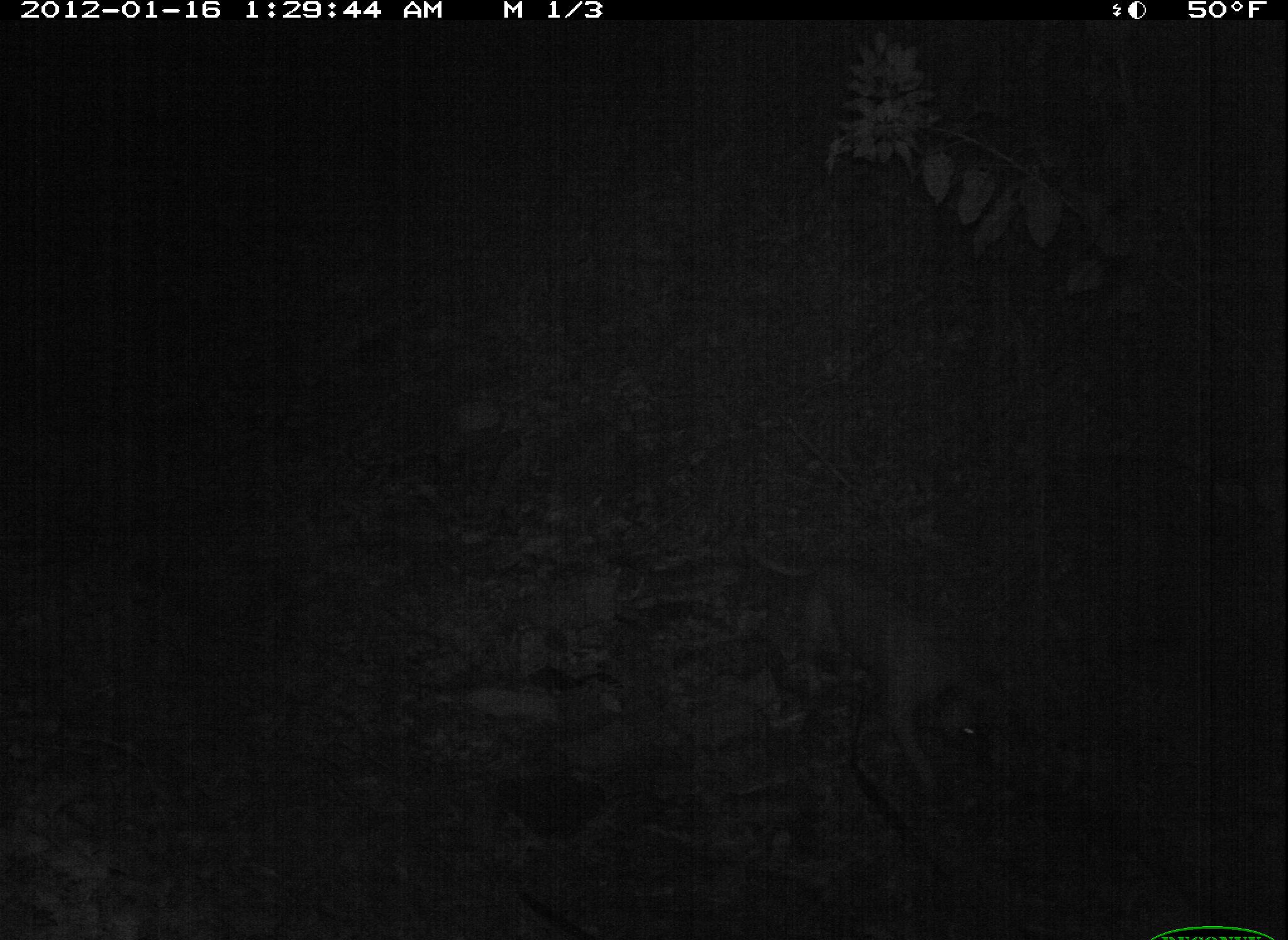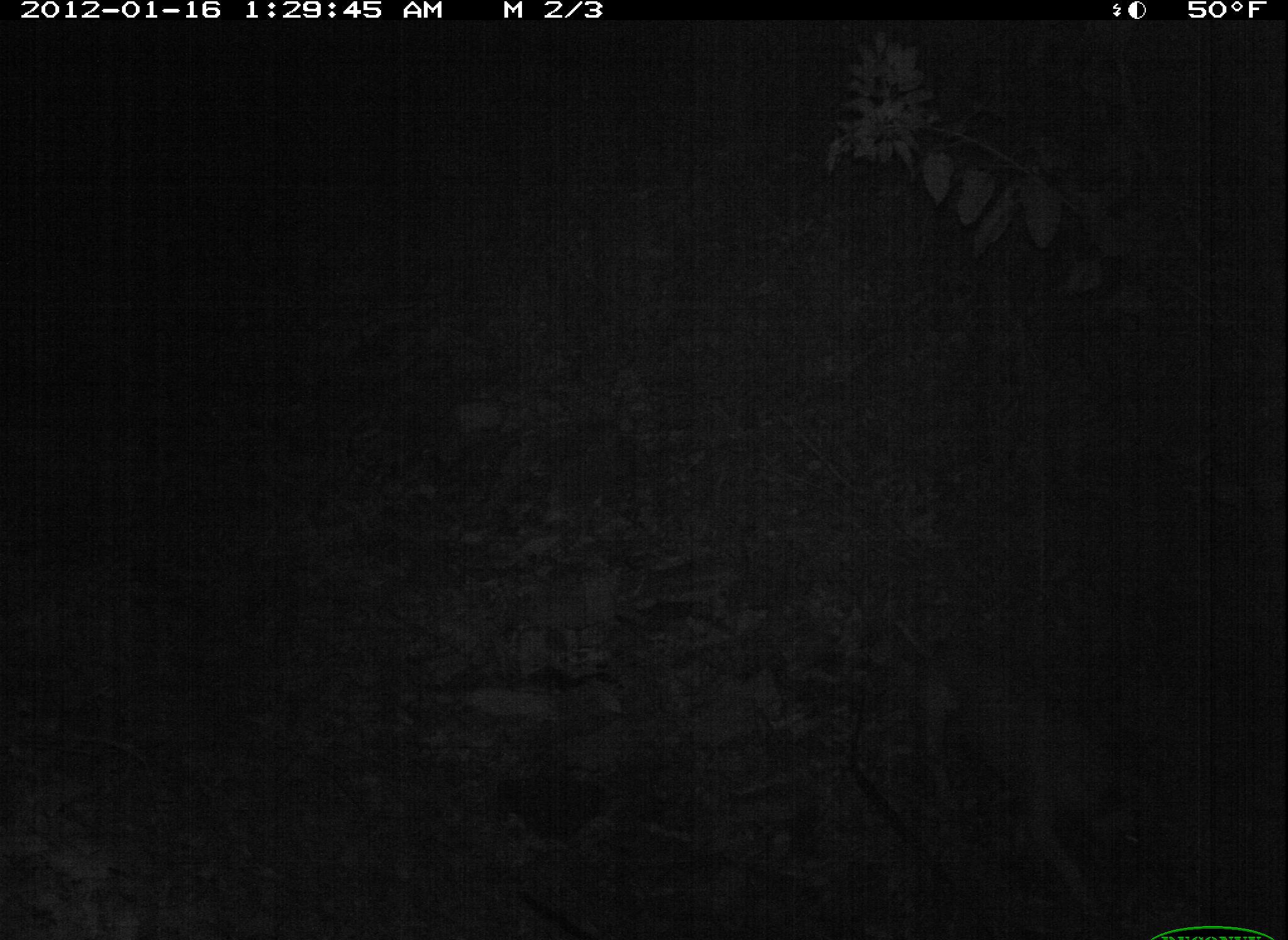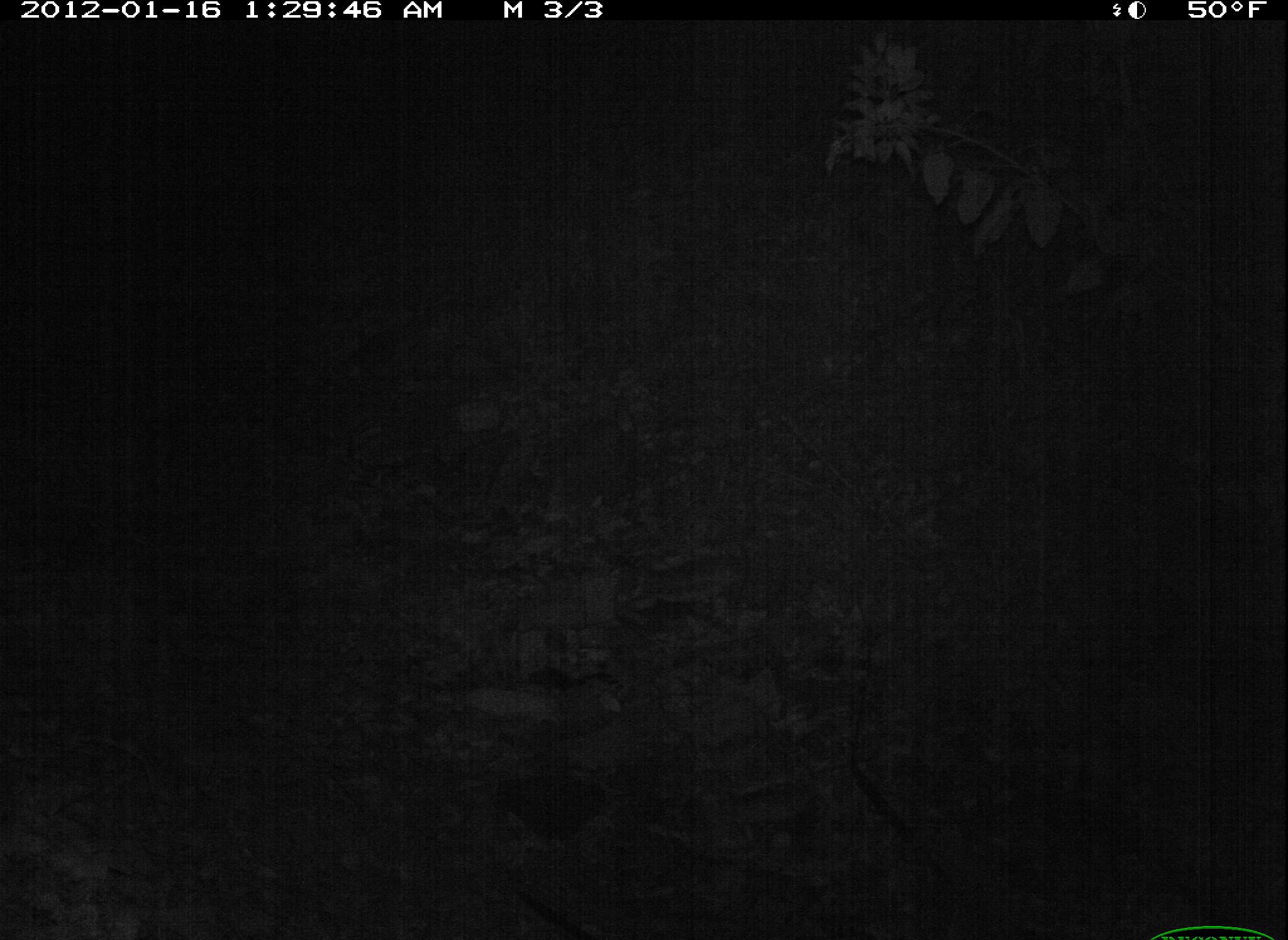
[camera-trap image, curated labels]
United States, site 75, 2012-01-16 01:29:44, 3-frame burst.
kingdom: Animalia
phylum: Chordata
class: Mammalia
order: Carnivora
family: Canidae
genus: Canis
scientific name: Canis familiaris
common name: domestic dog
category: dog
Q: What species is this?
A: Dog (domestic dog) (Canis familiaris).